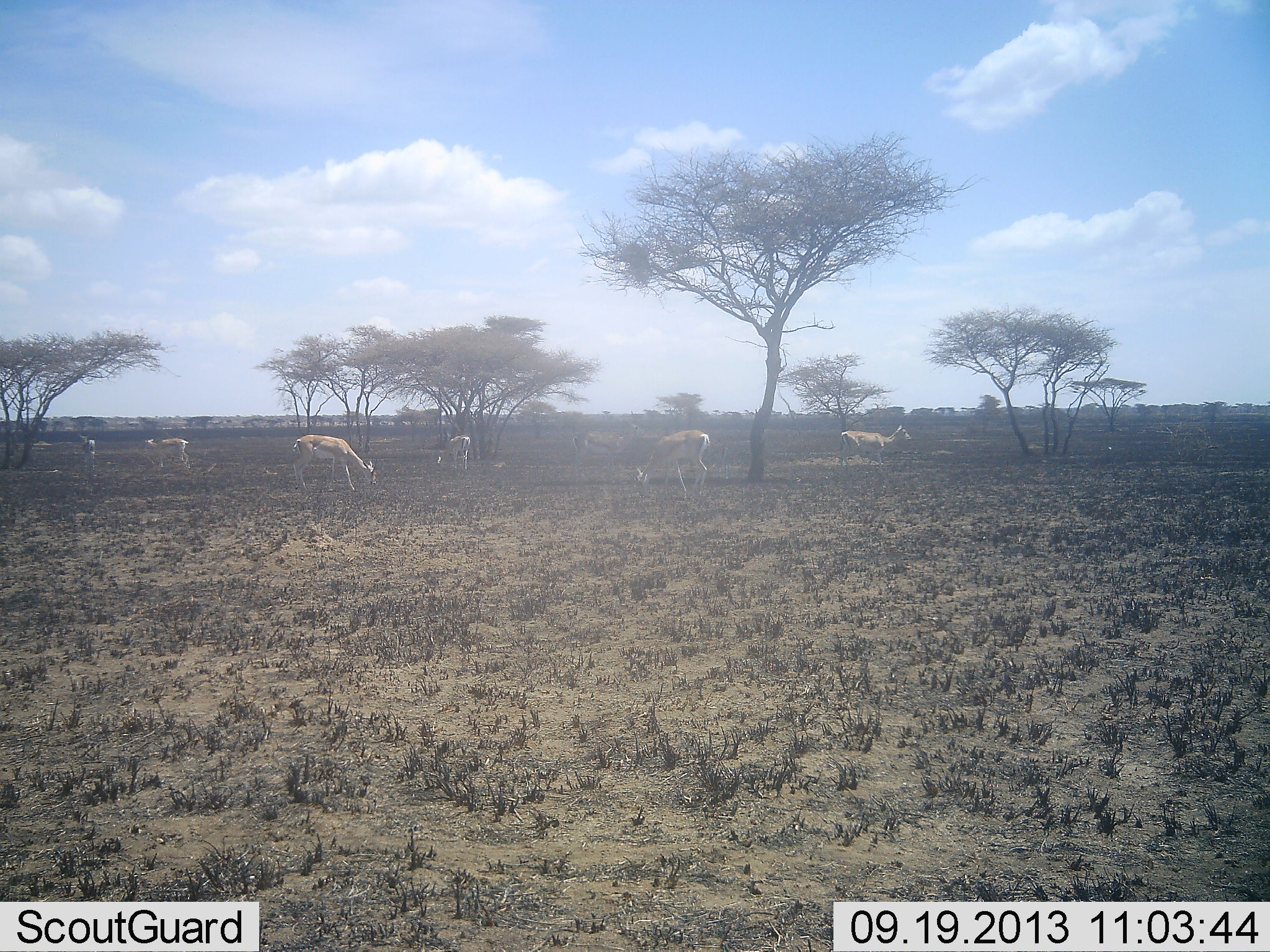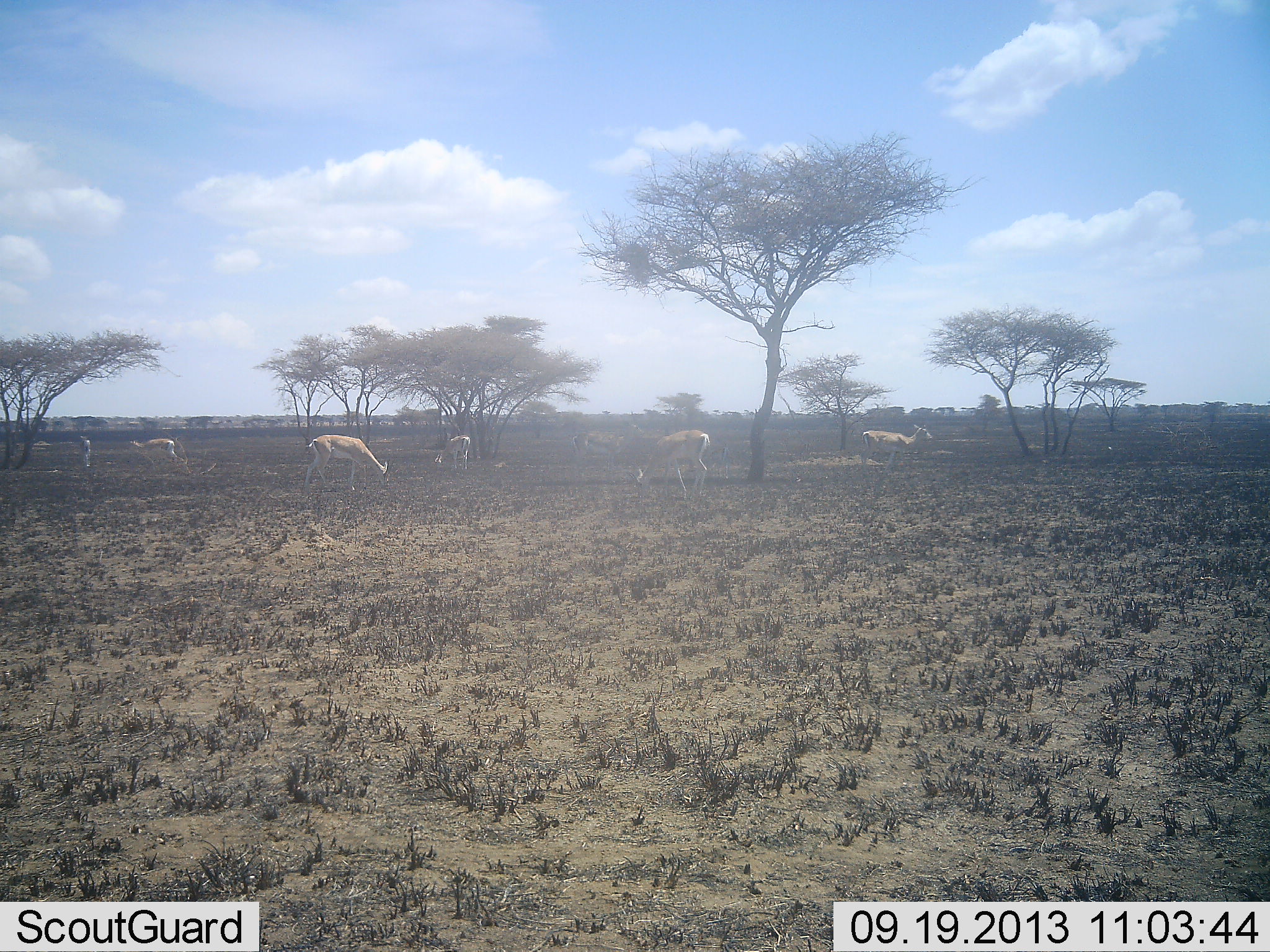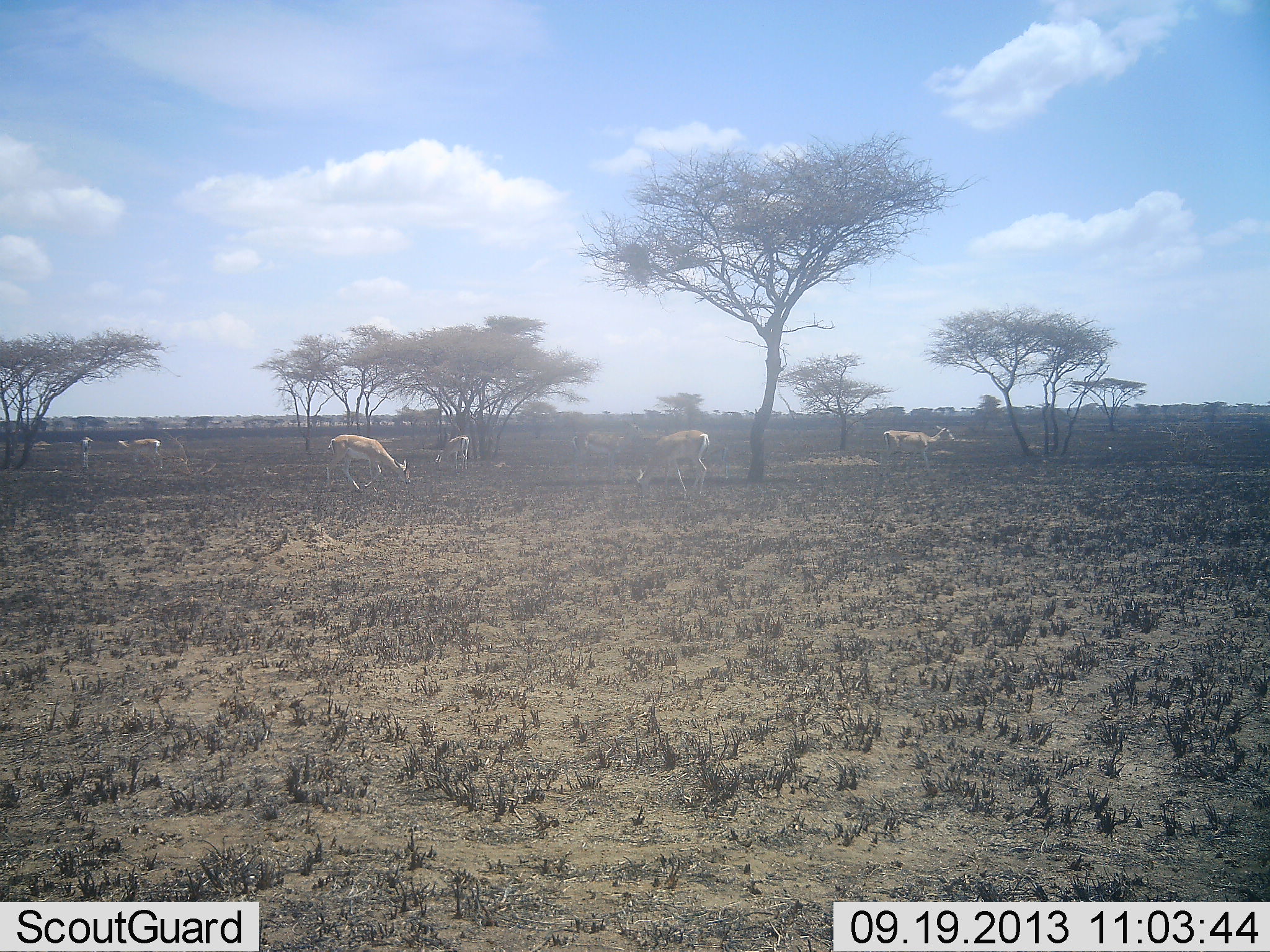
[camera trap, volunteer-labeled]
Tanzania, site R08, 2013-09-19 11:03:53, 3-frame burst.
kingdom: Animalia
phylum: Chordata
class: Mammalia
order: Artiodactyla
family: Bovidae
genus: Nanger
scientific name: Nanger granti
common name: grant's gazelle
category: gazellegrants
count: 6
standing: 70%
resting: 0%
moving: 60%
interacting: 0%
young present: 0%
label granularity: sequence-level